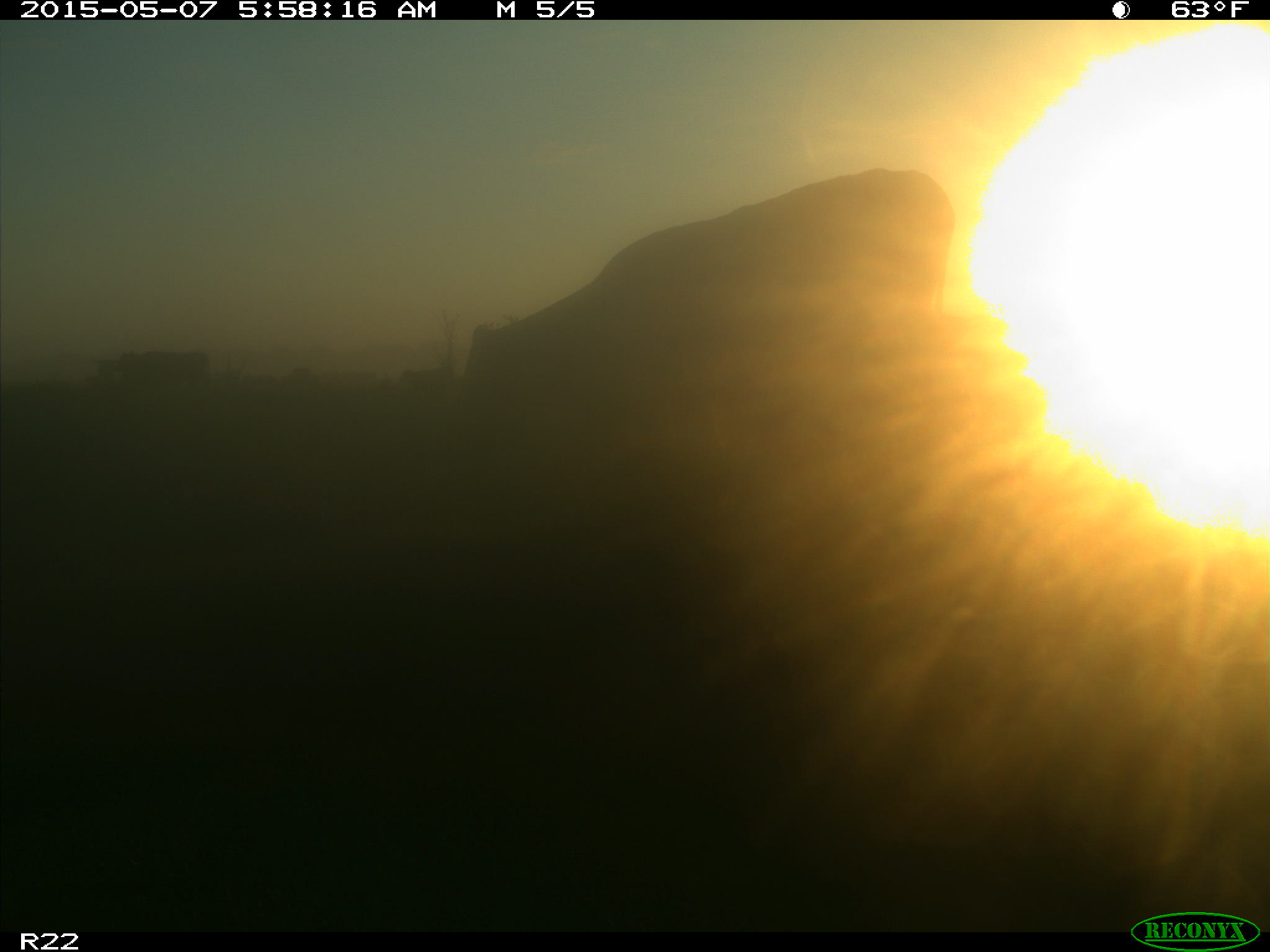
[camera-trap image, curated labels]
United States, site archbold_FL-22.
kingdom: Animalia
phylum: Chordata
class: Mammalia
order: Artiodactyla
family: Bovidae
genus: Bos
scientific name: Bos taurus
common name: domestic cow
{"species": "Bos taurus (domestic cow)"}